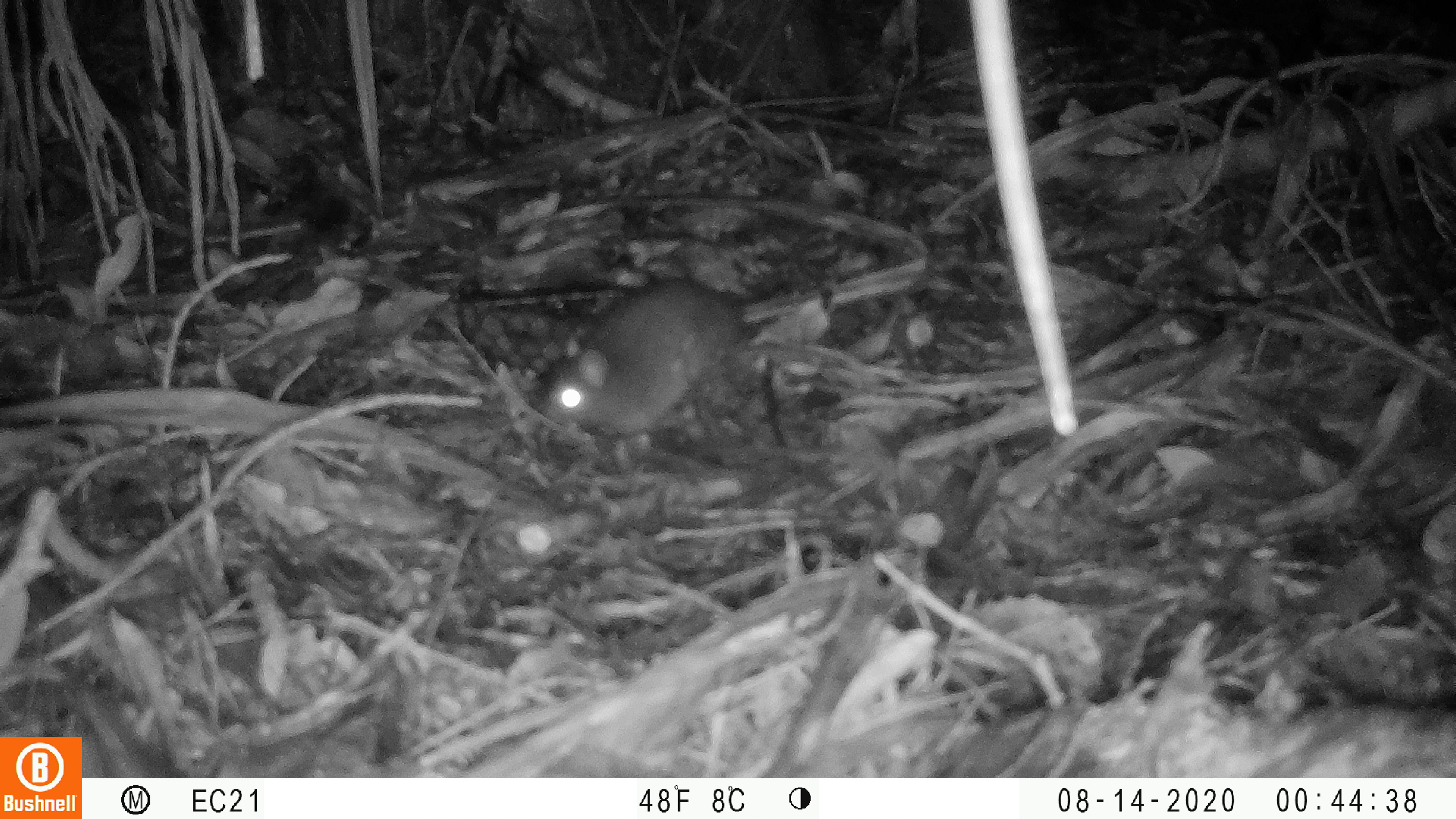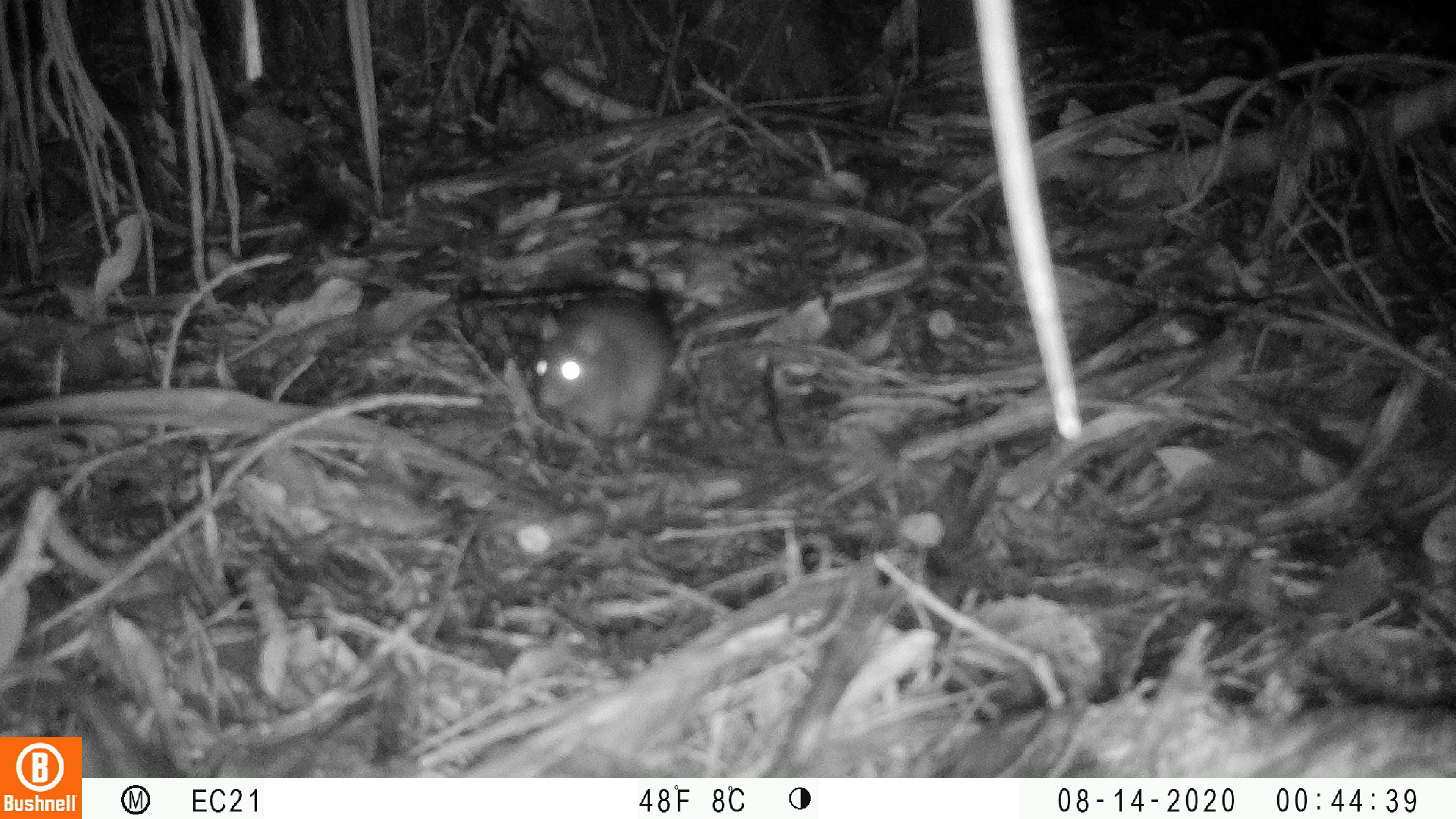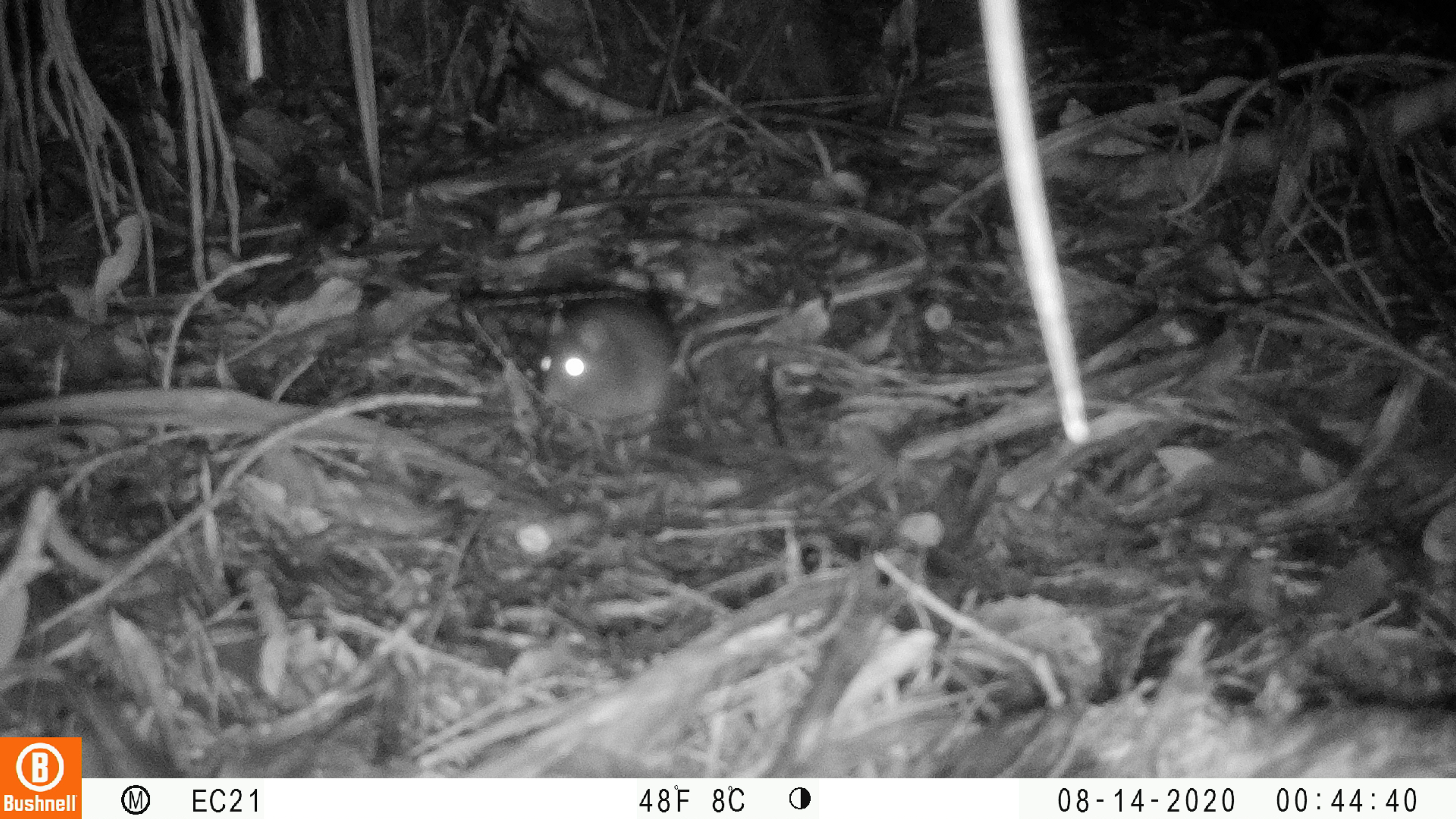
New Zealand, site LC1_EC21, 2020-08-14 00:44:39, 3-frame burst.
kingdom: Animalia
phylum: Chordata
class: Mammalia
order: Rodentia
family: Muridae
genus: Rattus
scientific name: Rattus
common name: rat